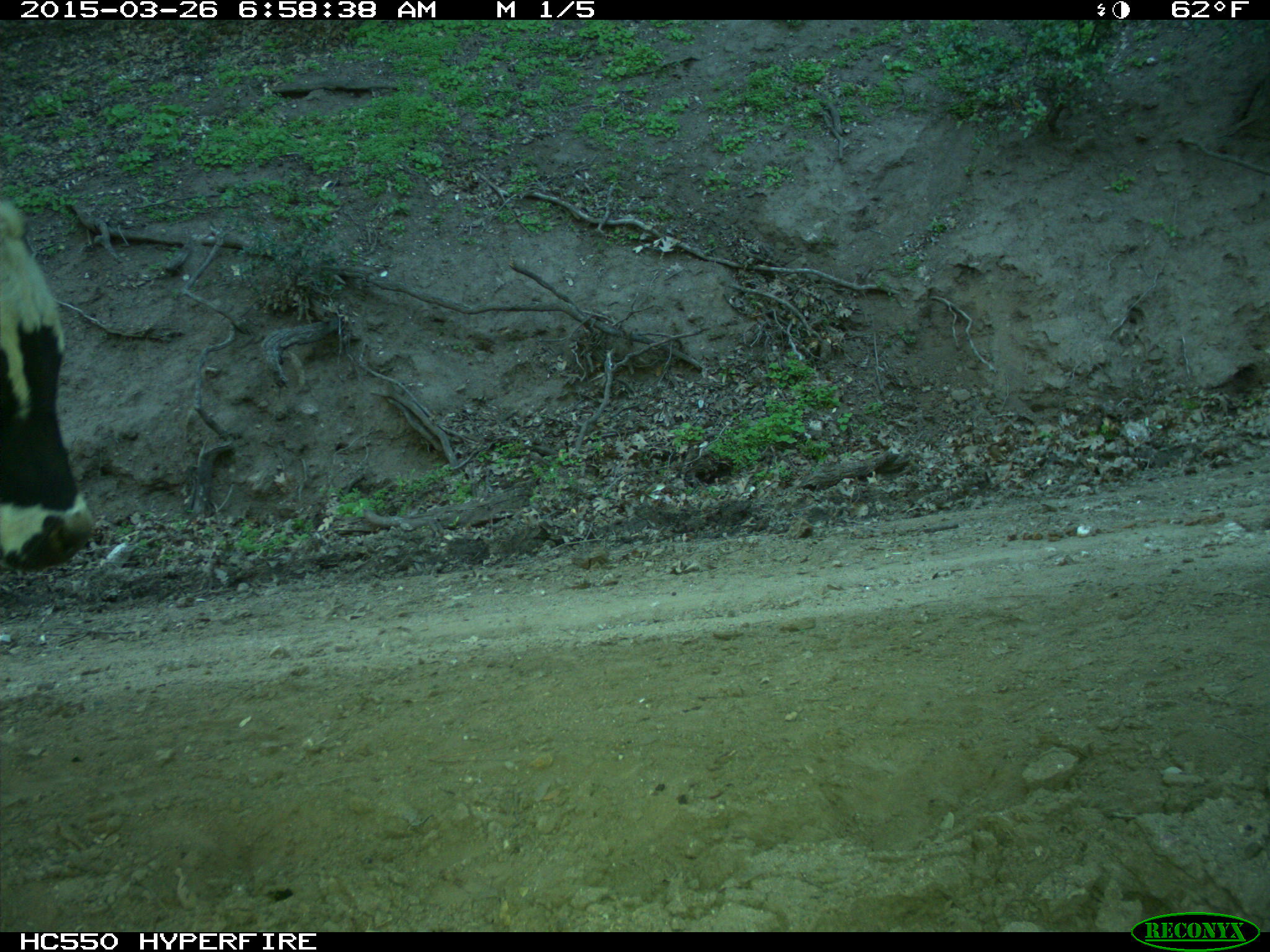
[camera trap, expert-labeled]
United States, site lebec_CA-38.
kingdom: Animalia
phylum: Chordata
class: Mammalia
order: Artiodactyla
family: Bovidae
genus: Bos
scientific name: Bos taurus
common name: domestic cow